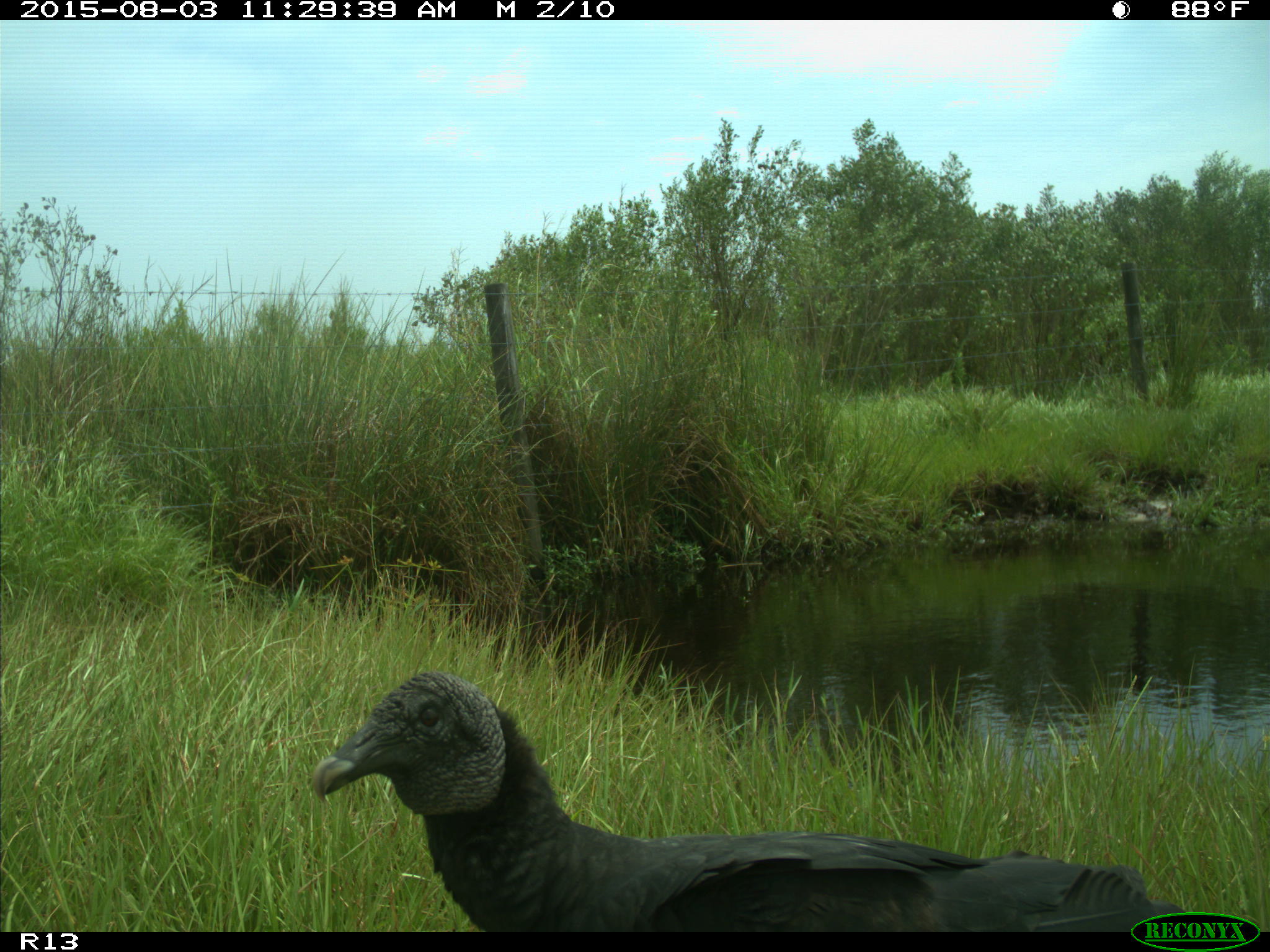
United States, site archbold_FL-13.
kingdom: Animalia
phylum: Chordata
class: Aves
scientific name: Aves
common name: birds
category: unidentified bird